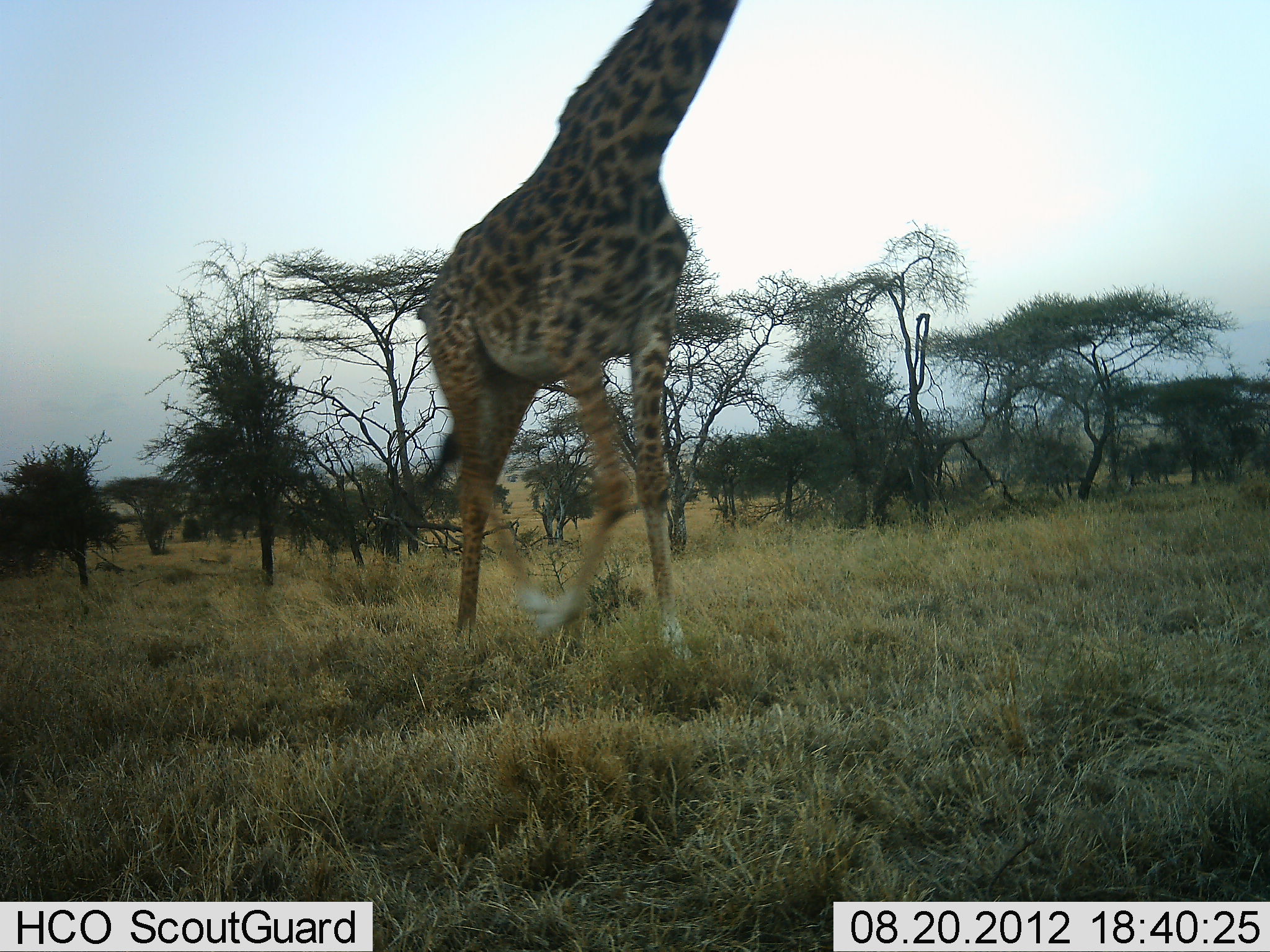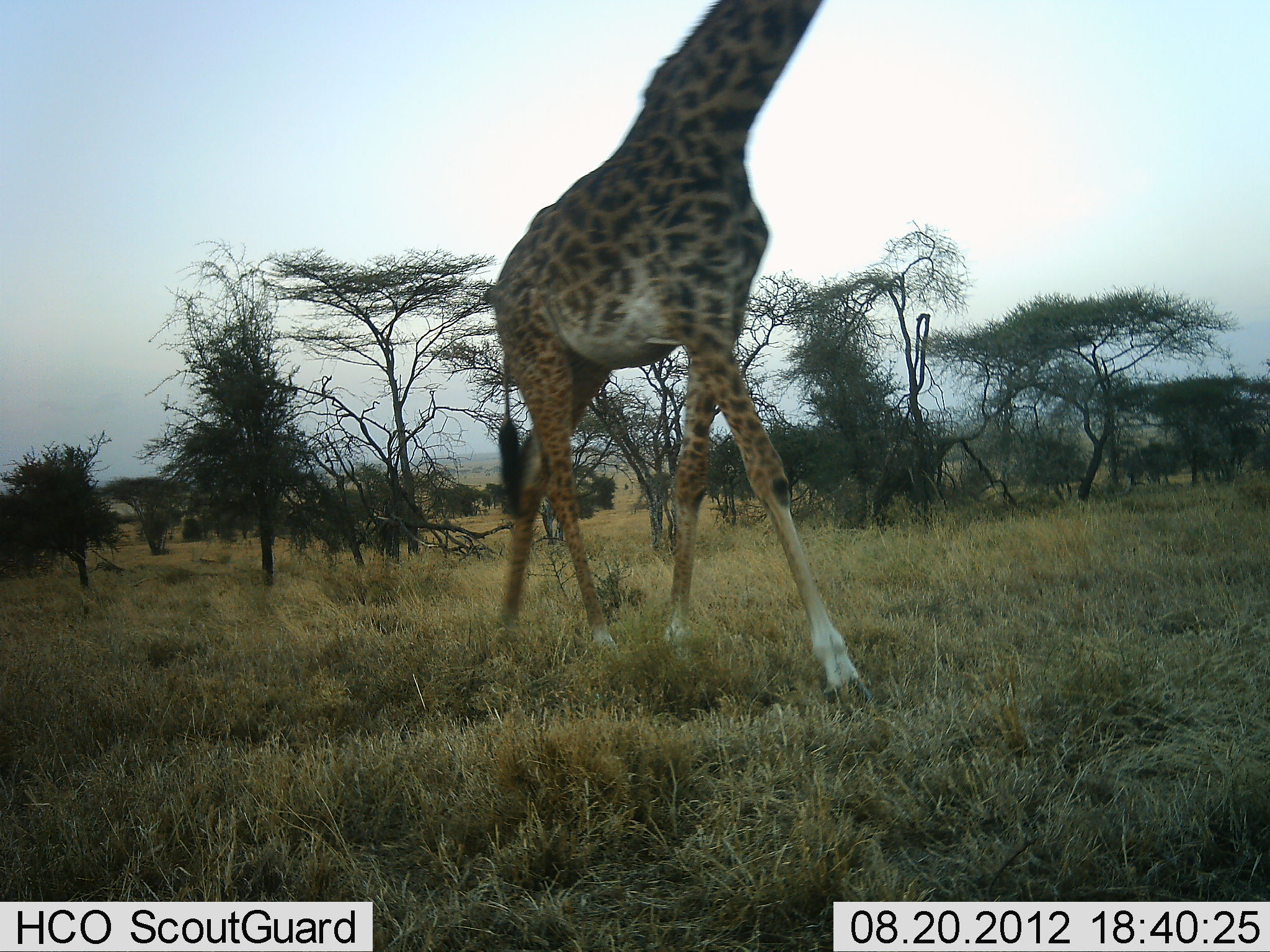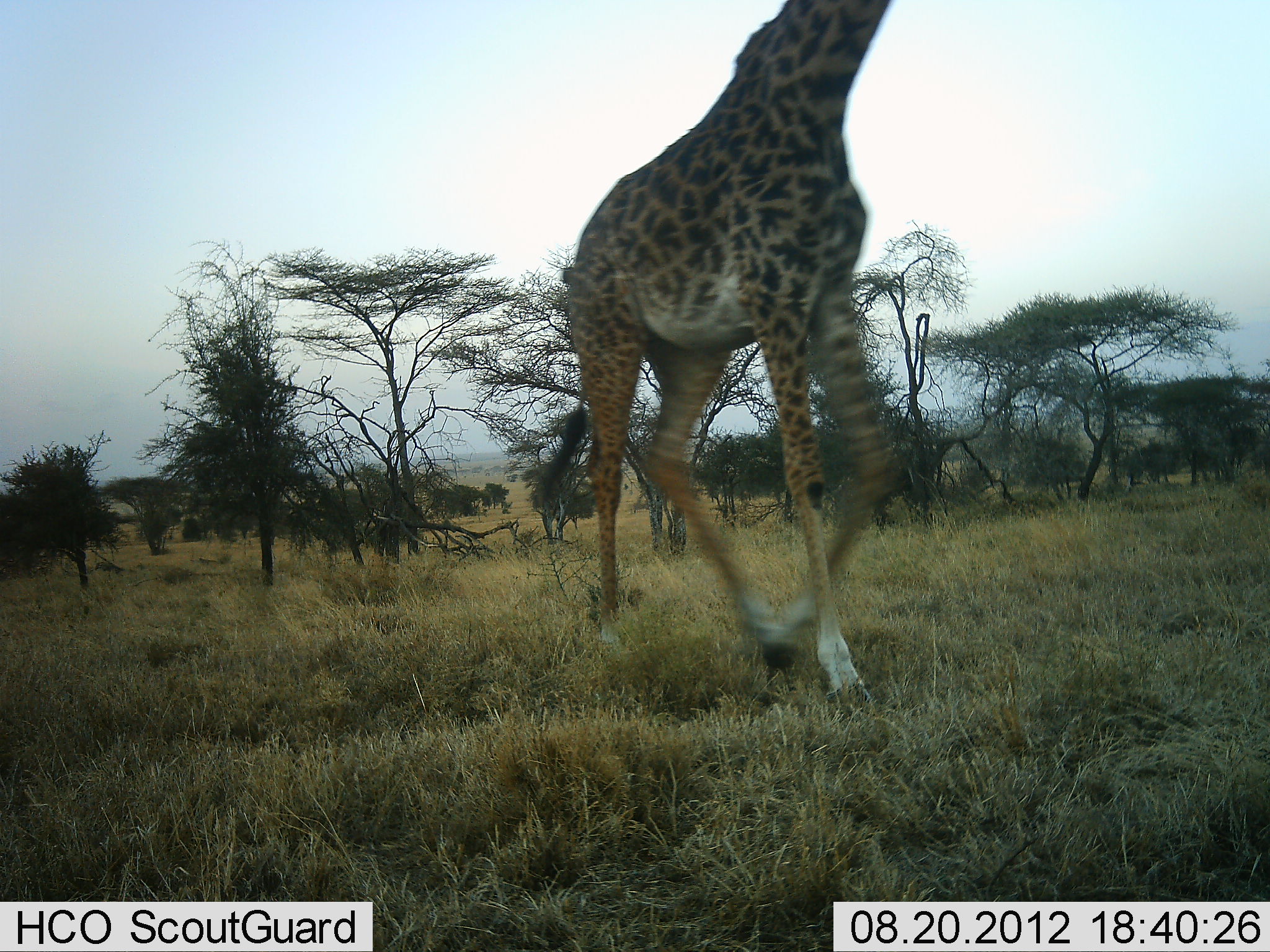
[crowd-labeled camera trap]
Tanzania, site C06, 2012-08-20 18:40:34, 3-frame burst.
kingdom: Animalia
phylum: Chordata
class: Mammalia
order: Artiodactyla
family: Giraffidae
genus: Giraffa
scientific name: Giraffa camelopardalis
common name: giraffe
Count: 1.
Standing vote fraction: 0%.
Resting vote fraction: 0%.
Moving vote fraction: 100%.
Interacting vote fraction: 0%.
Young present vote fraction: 0%.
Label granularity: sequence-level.